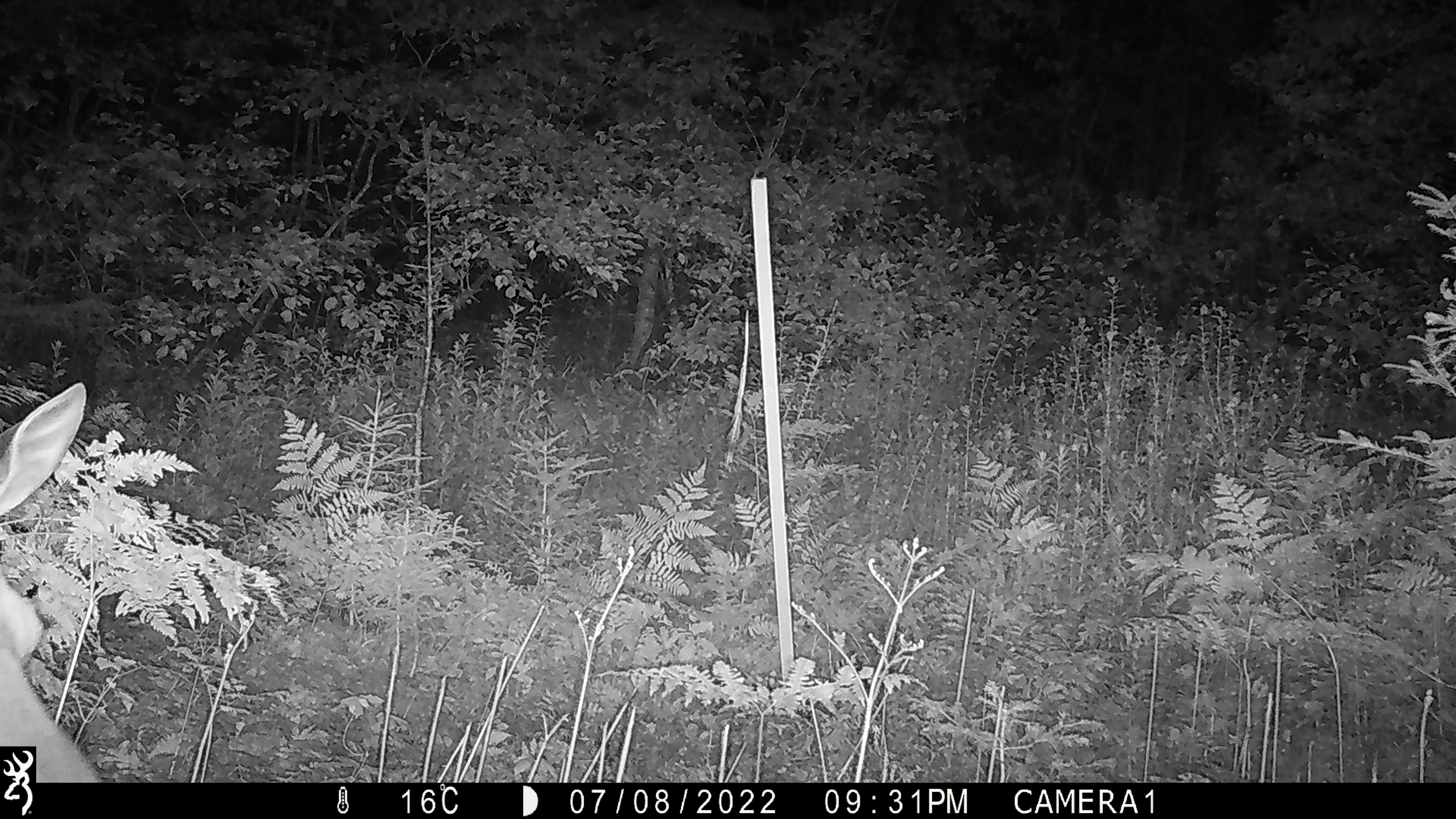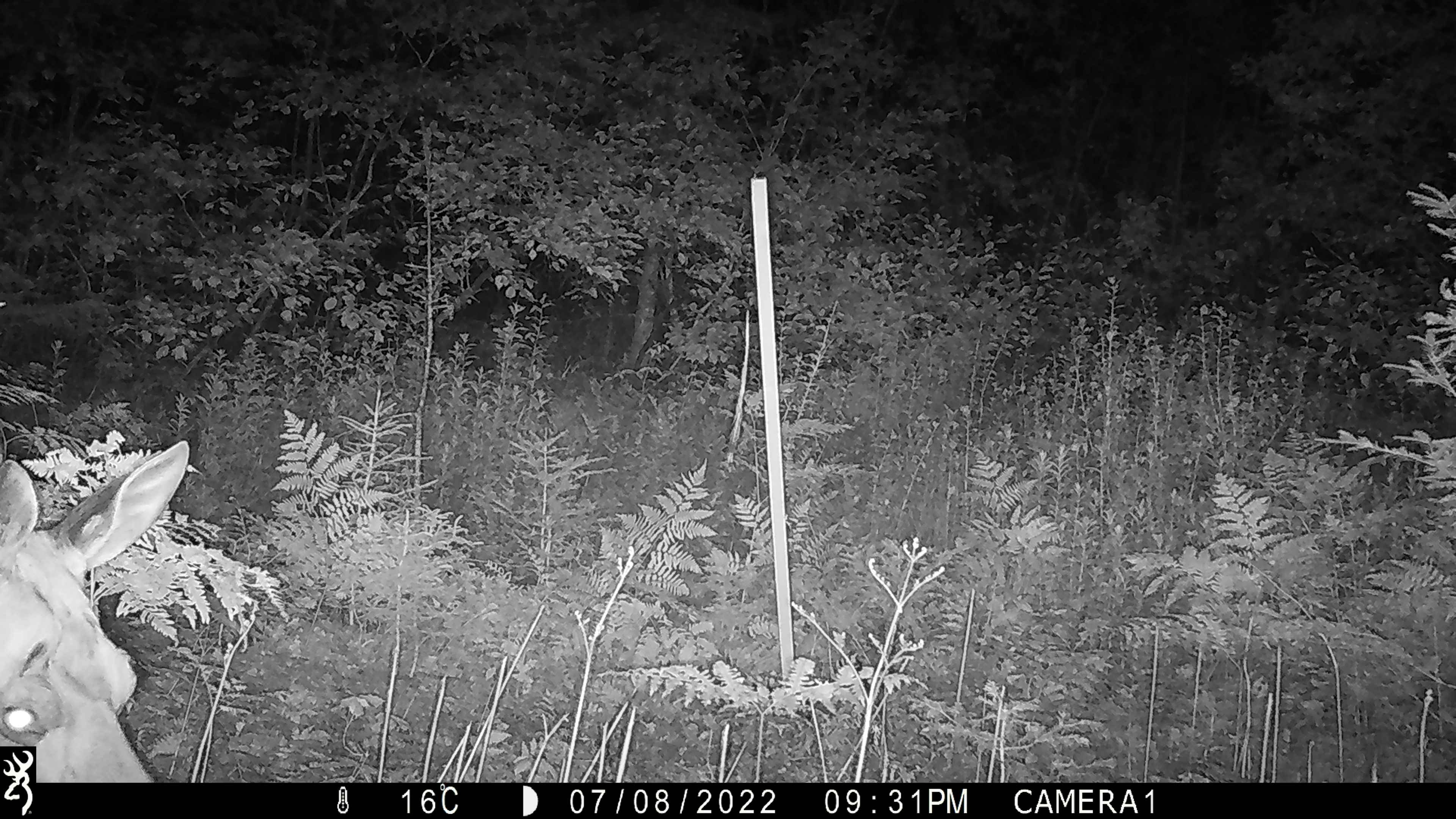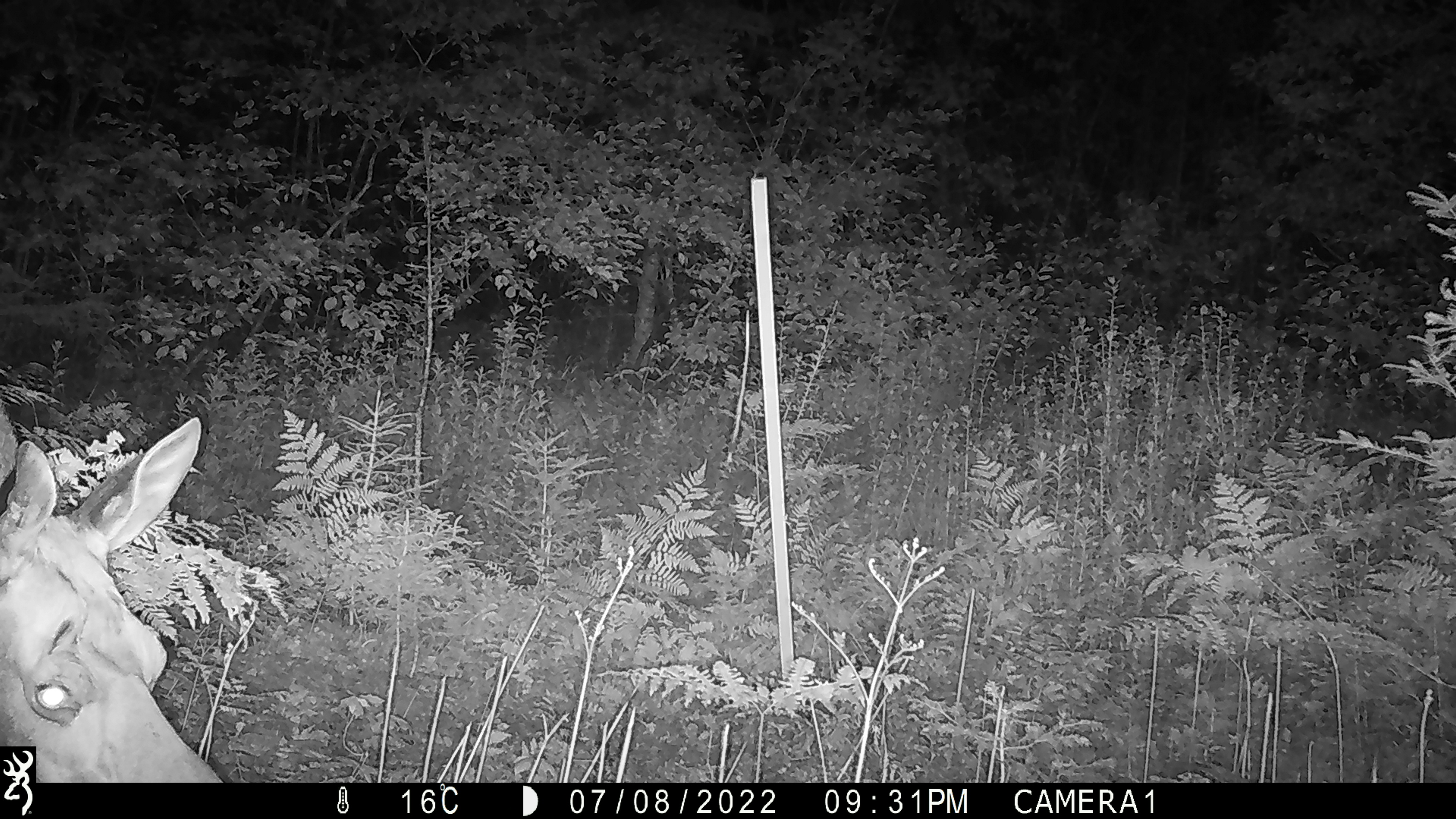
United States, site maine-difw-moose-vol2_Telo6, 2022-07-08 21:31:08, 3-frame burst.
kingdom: Animalia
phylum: Chordata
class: Mammalia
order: Artiodactyla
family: Cervidae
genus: Alces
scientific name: Alces alces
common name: moose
Moose (Alces alces).